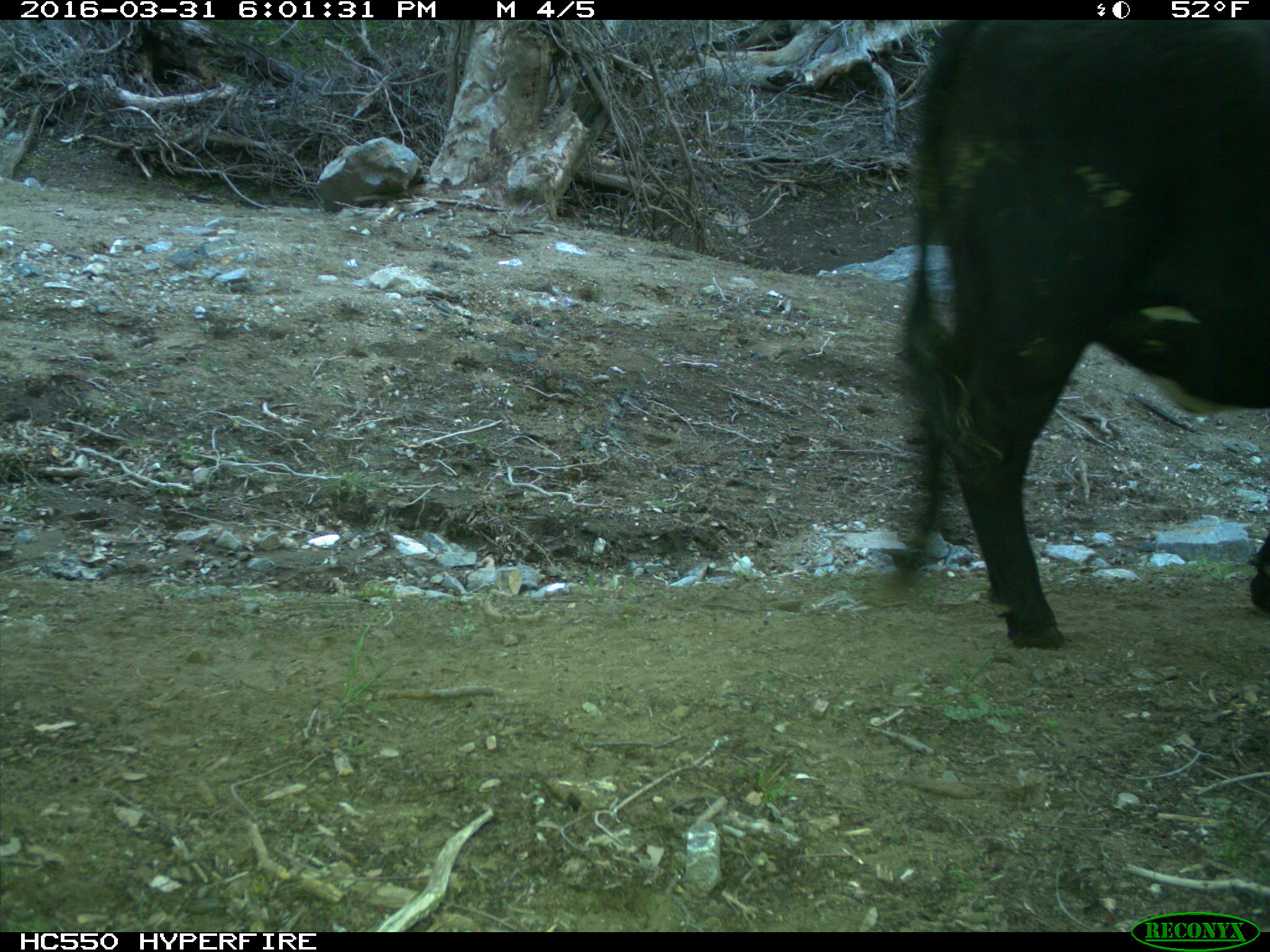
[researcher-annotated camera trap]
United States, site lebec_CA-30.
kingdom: Animalia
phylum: Chordata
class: Mammalia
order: Artiodactyla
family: Bovidae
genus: Bos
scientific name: Bos taurus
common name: domestic cow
Bos taurus (domestic cow).